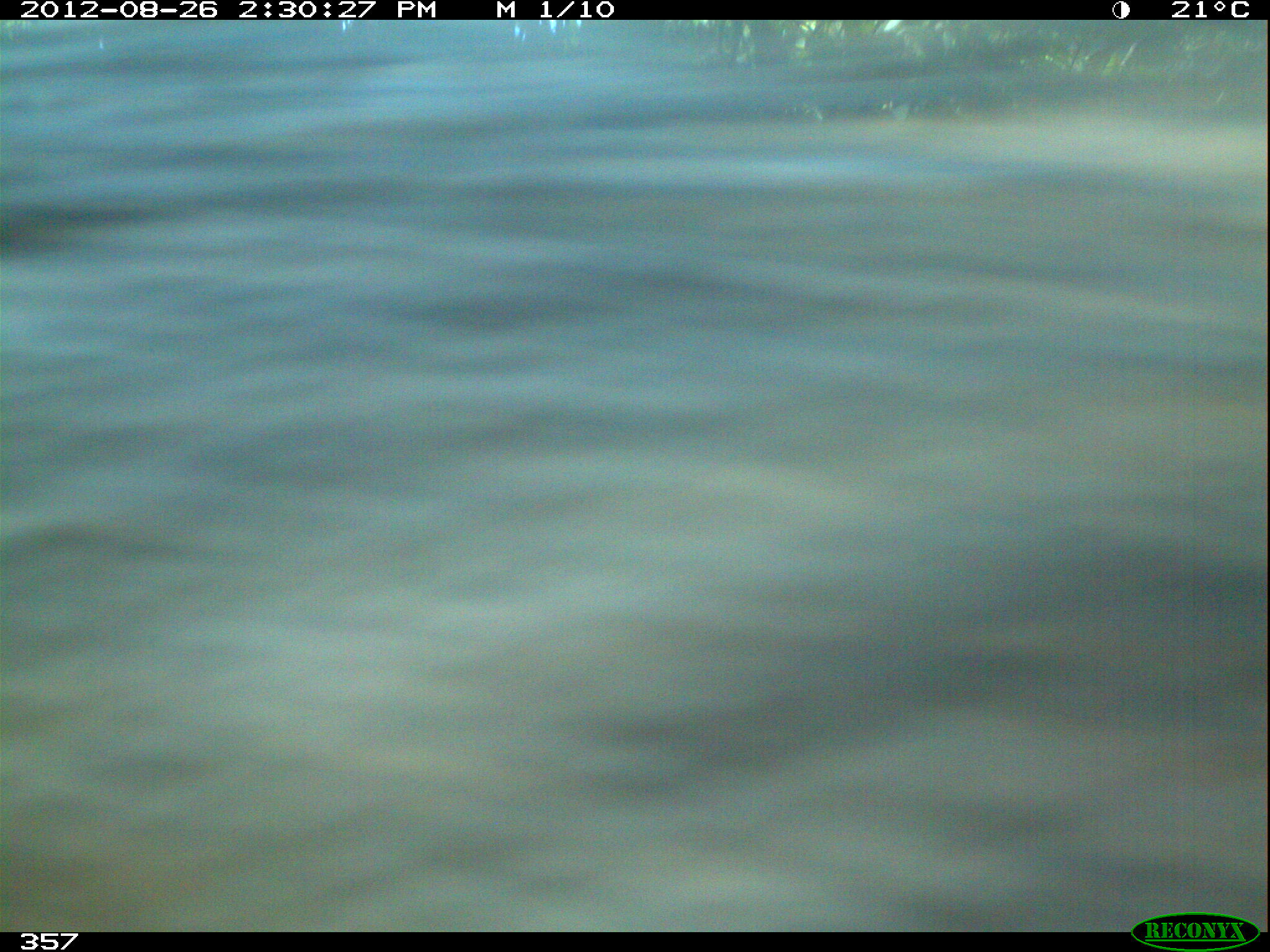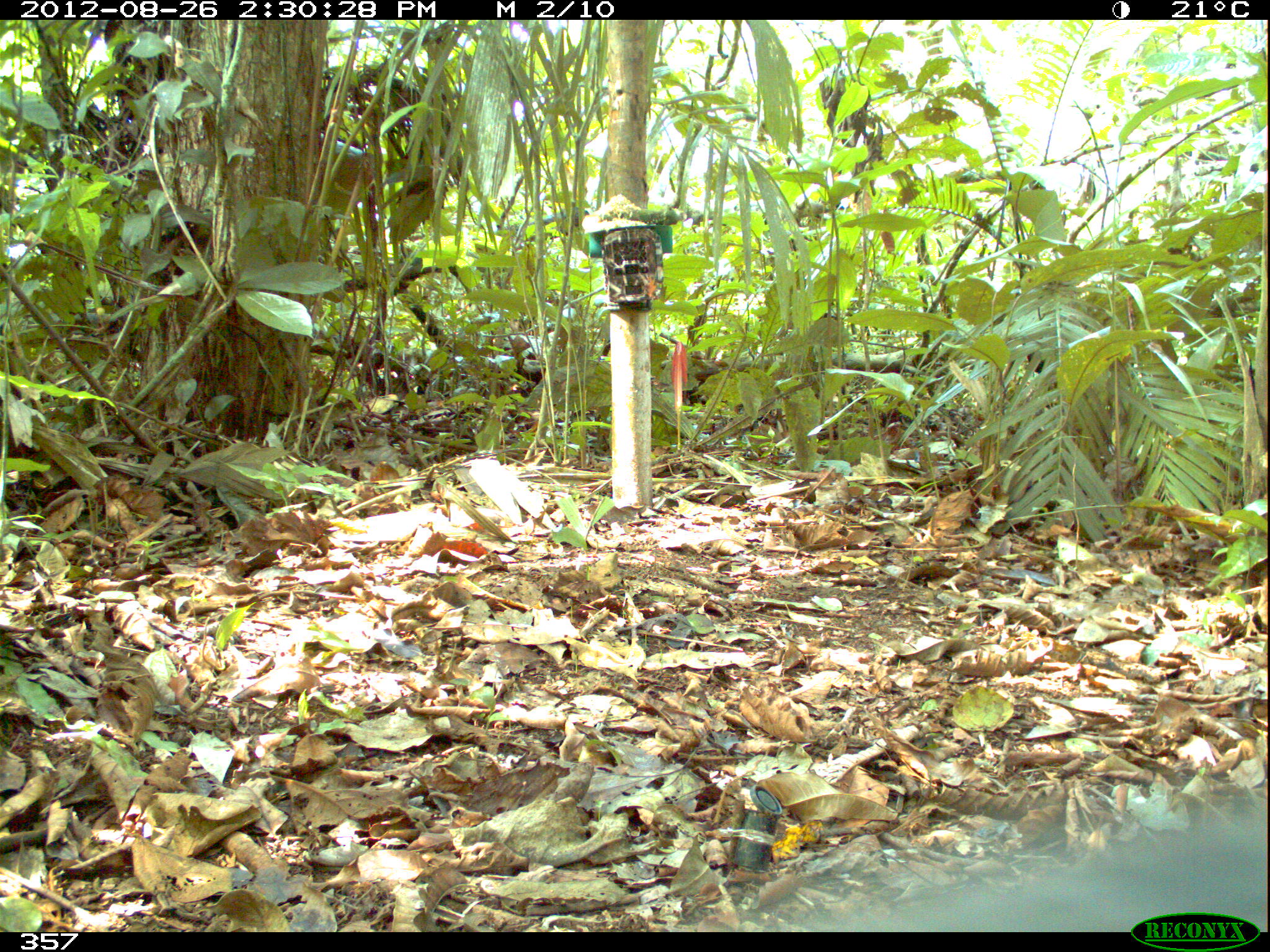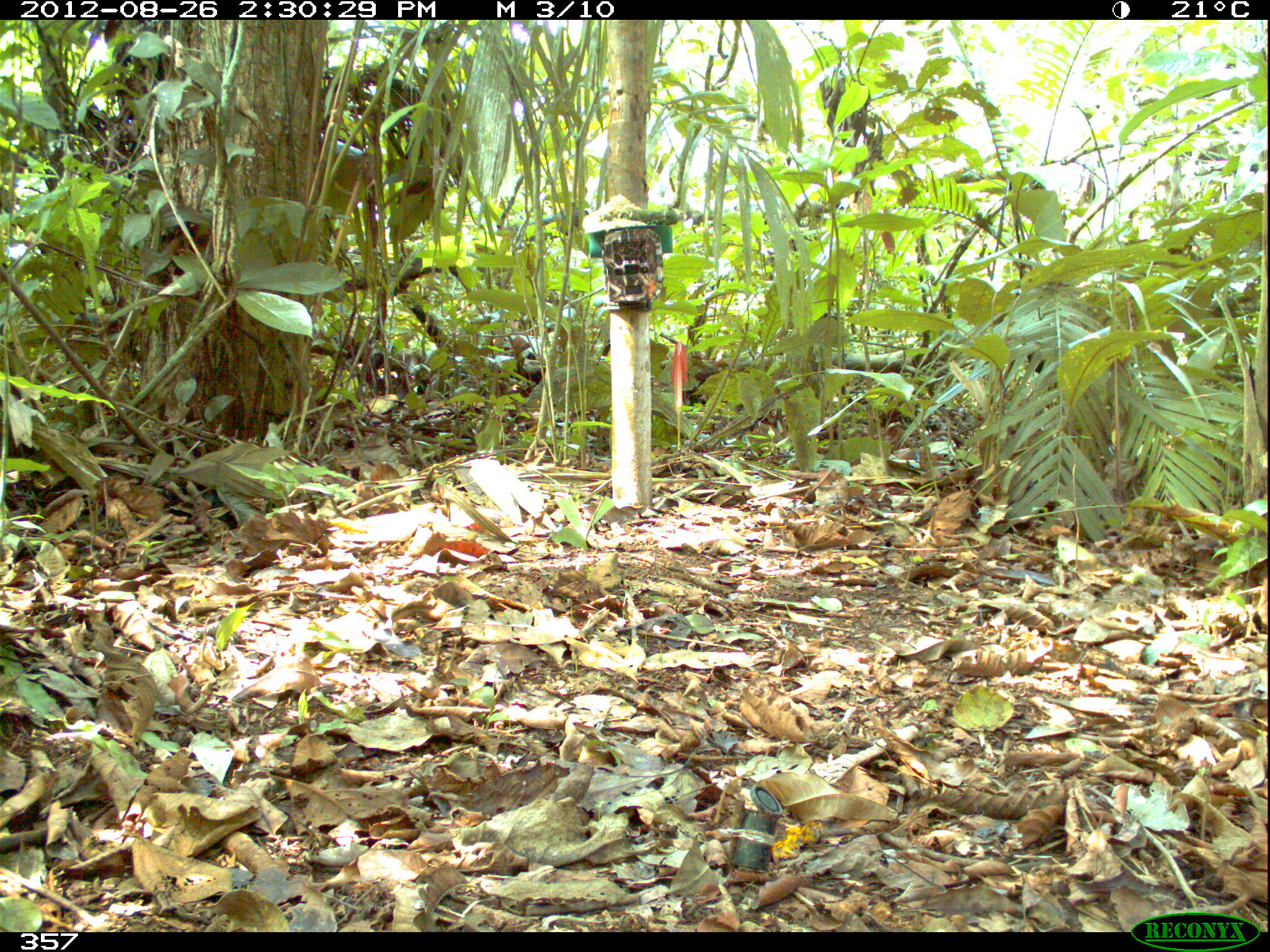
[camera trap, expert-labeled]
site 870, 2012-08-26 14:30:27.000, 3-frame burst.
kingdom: Animalia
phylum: Chordata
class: Mammalia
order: Artiodactyla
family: Tayassuidae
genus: Tayassu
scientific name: Tayassu pecari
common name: white-lipped peccary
Tayassu pecari (white-lipped peccary).